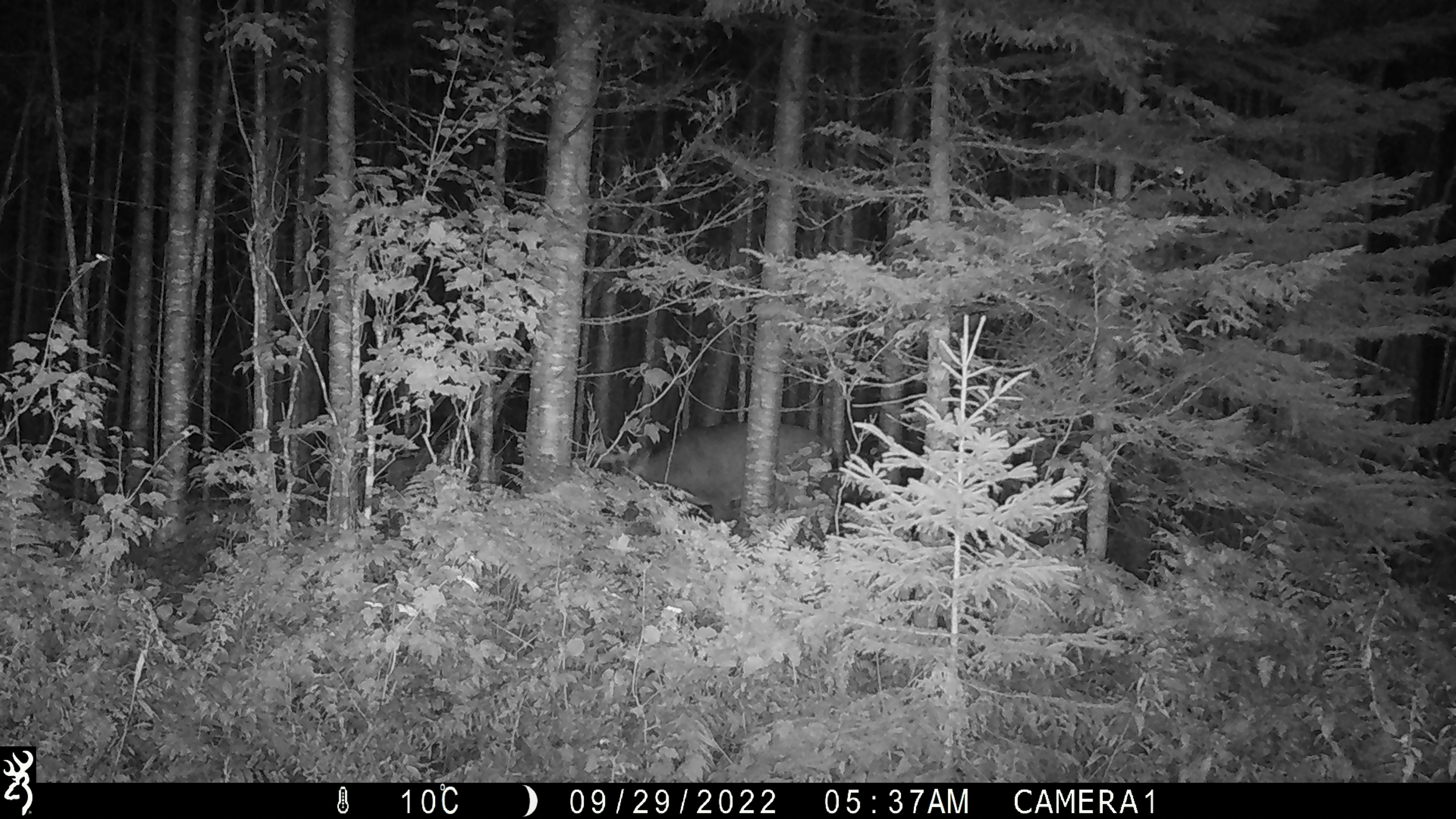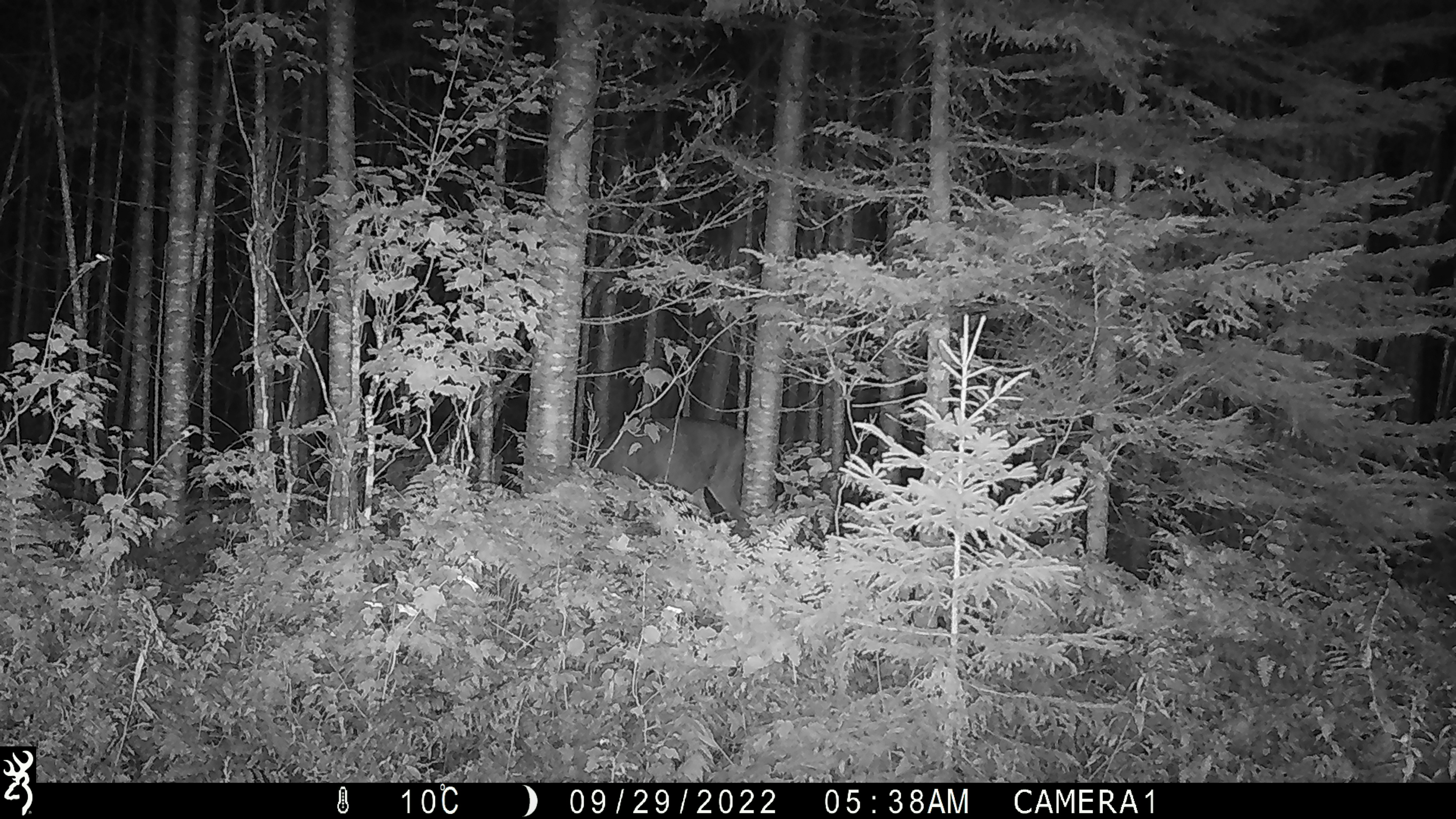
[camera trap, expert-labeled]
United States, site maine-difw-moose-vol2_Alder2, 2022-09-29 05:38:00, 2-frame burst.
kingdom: Animalia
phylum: Chordata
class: Mammalia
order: Artiodactyla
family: Cervidae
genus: Odocoileus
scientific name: Odocoileus virginianus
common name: white-tailed deer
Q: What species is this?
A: White-tailed deer (Odocoileus virginianus).